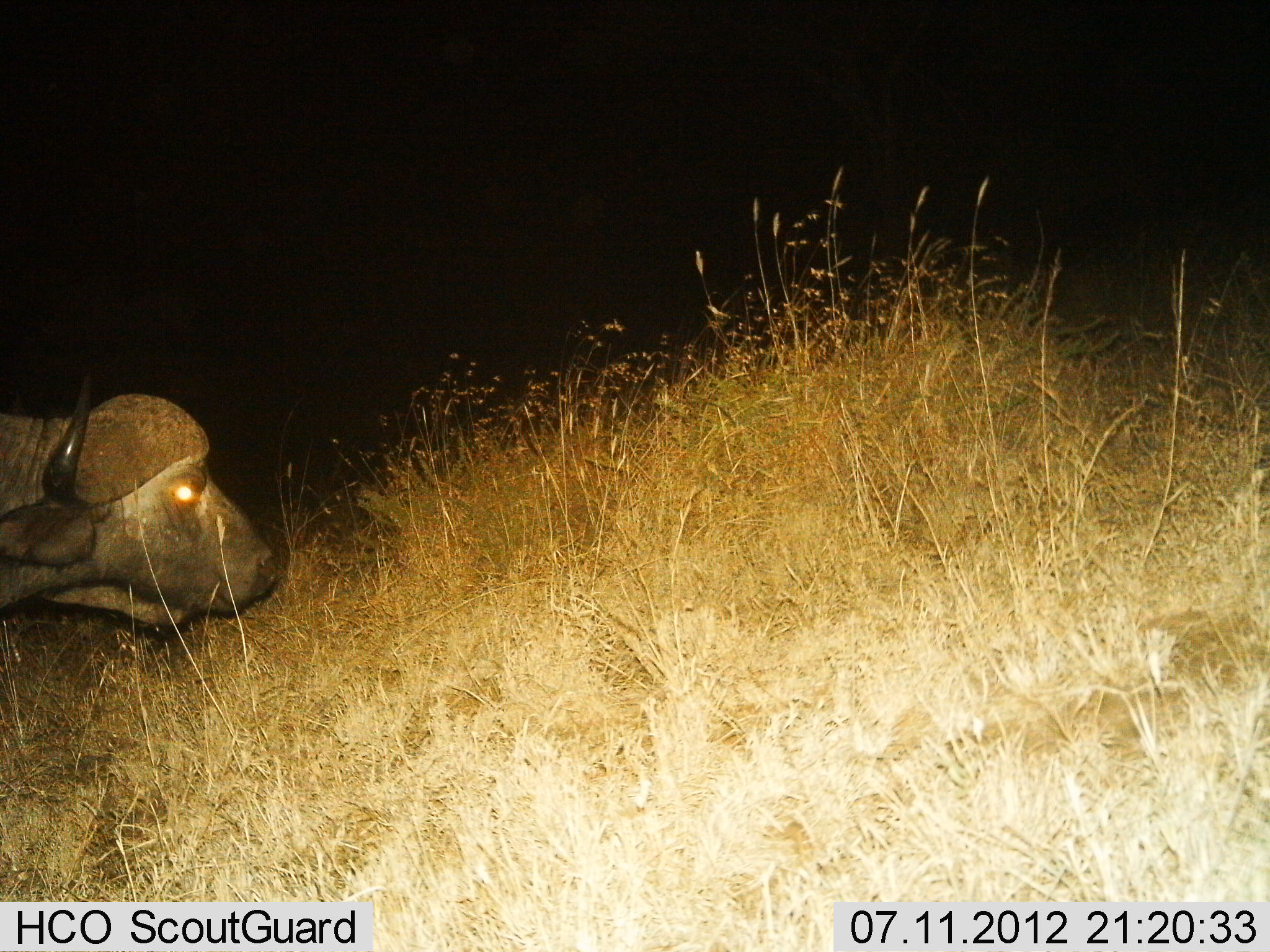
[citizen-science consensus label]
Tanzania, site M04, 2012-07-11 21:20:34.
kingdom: Animalia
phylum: Chordata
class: Mammalia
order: Artiodactyla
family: Bovidae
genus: Syncerus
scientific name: Syncerus caffer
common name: cape buffalo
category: buffalo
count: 1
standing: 60%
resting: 0%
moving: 40%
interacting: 0%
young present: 0%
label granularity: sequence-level